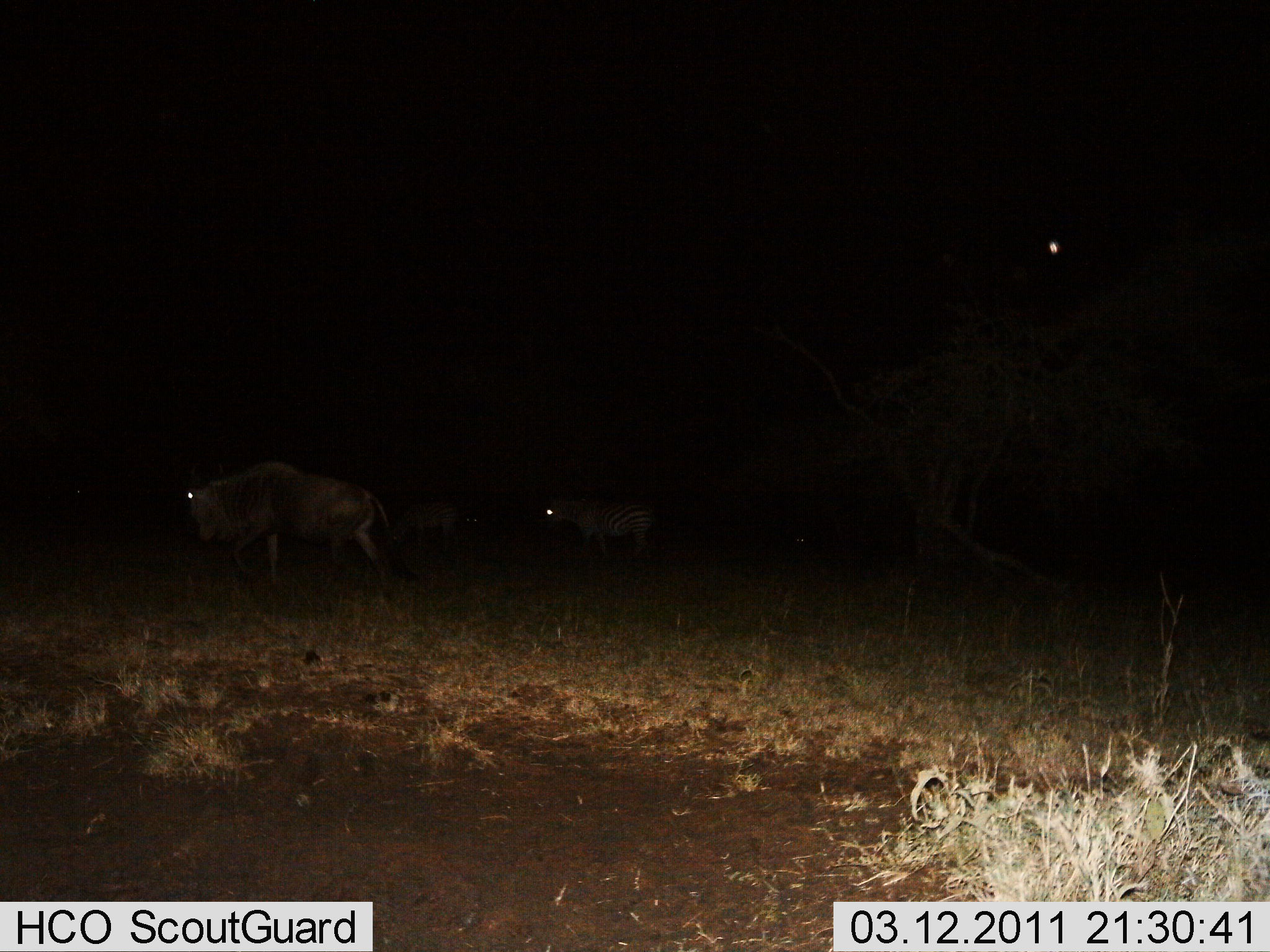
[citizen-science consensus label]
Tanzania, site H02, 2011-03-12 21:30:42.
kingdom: Animalia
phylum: Chordata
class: Mammalia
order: Artiodactyla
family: Bovidae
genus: Connochaetes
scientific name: Connochaetes taurinus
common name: blue wildebeest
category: wildebeest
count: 2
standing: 20%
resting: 0%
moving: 87%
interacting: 0%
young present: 0%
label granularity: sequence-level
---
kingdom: Animalia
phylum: Chordata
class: Mammalia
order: Perissodactyla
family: Equidae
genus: Equus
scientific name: Equus quagga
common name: plains zebra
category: zebra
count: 1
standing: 70%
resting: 0%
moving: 30%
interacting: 0%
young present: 0%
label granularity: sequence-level